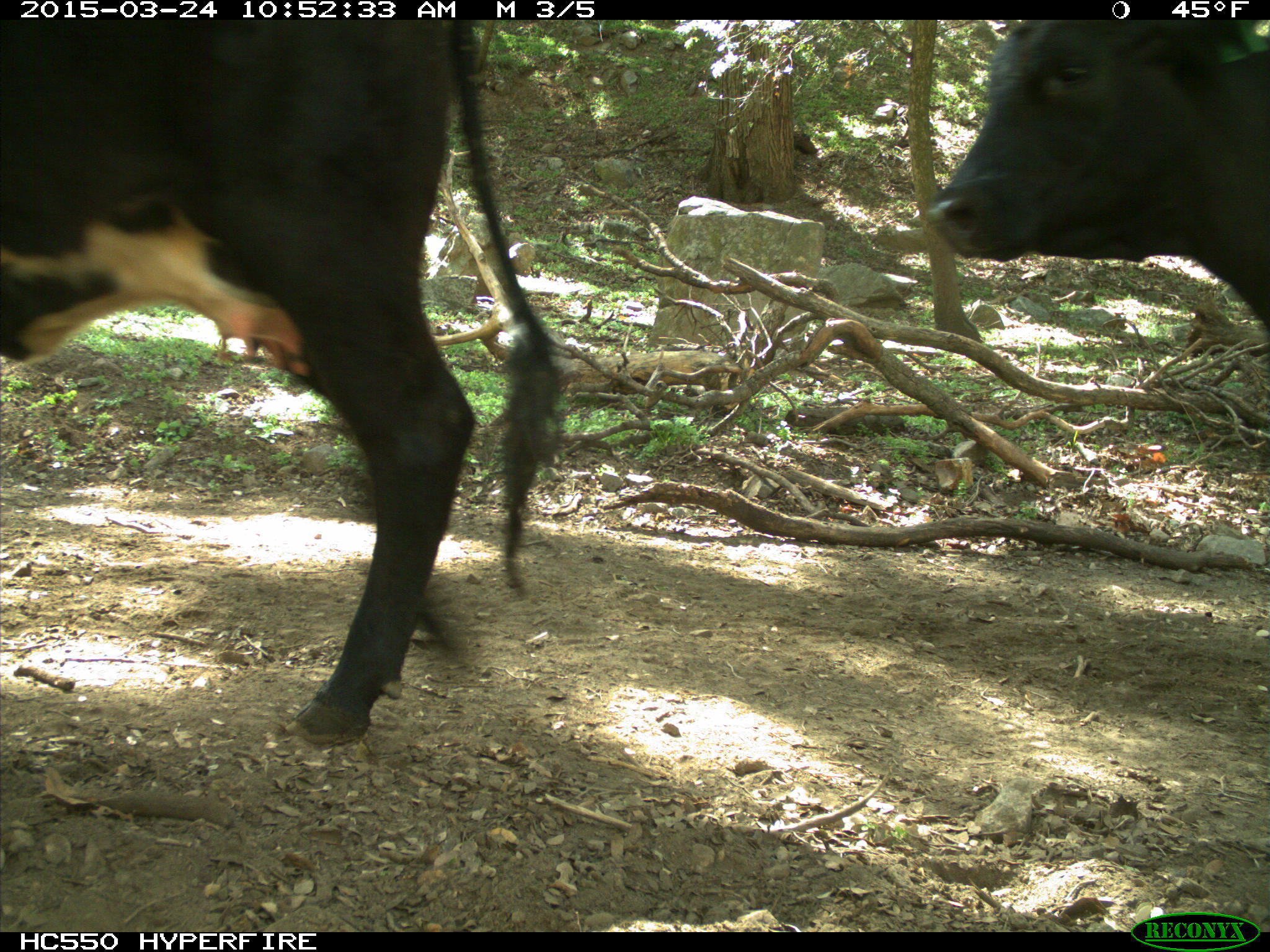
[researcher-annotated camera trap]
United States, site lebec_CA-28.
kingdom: Animalia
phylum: Chordata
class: Mammalia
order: Artiodactyla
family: Bovidae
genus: Bos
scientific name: Bos taurus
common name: domestic cow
Bos taurus (domestic cow).